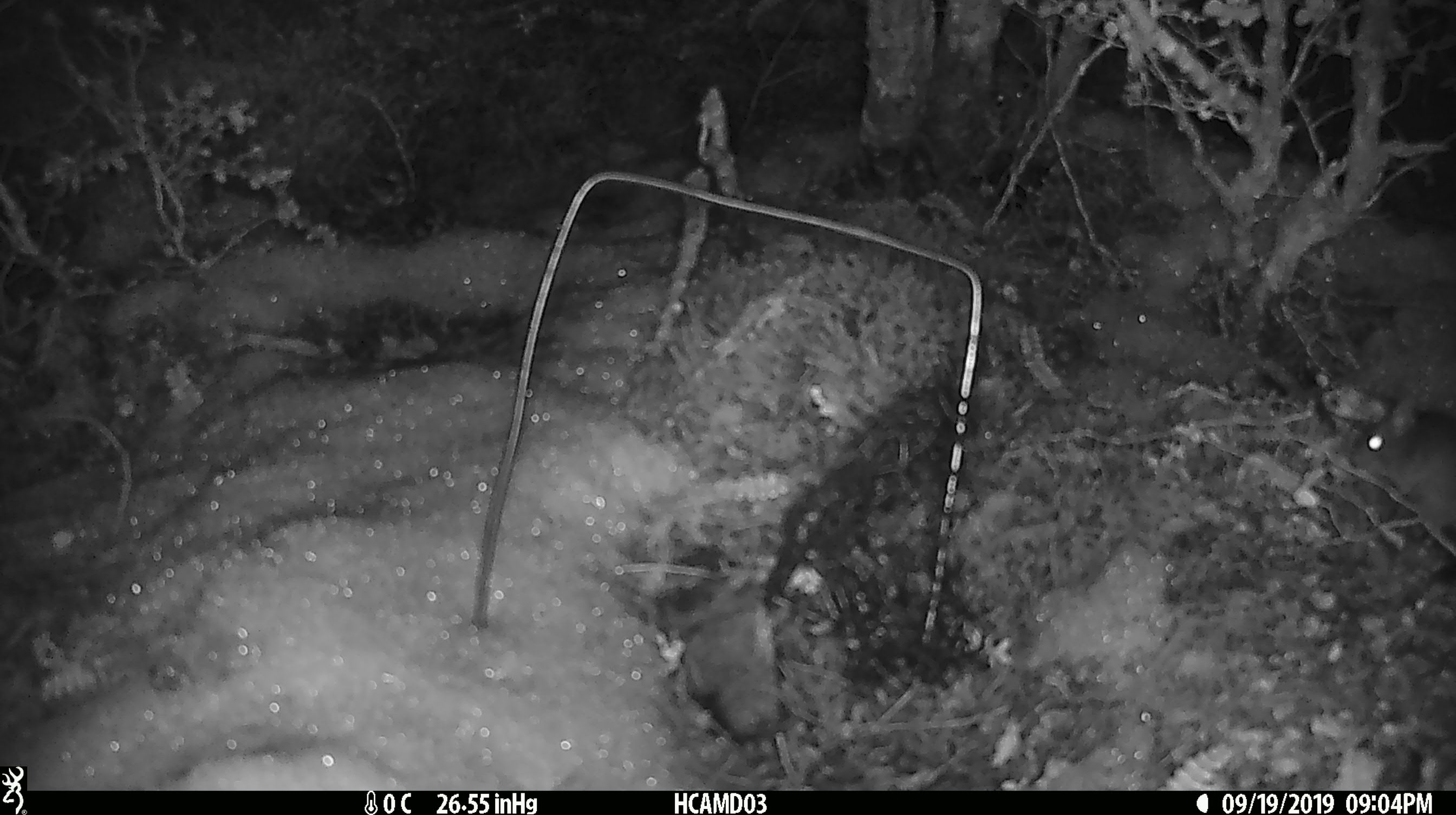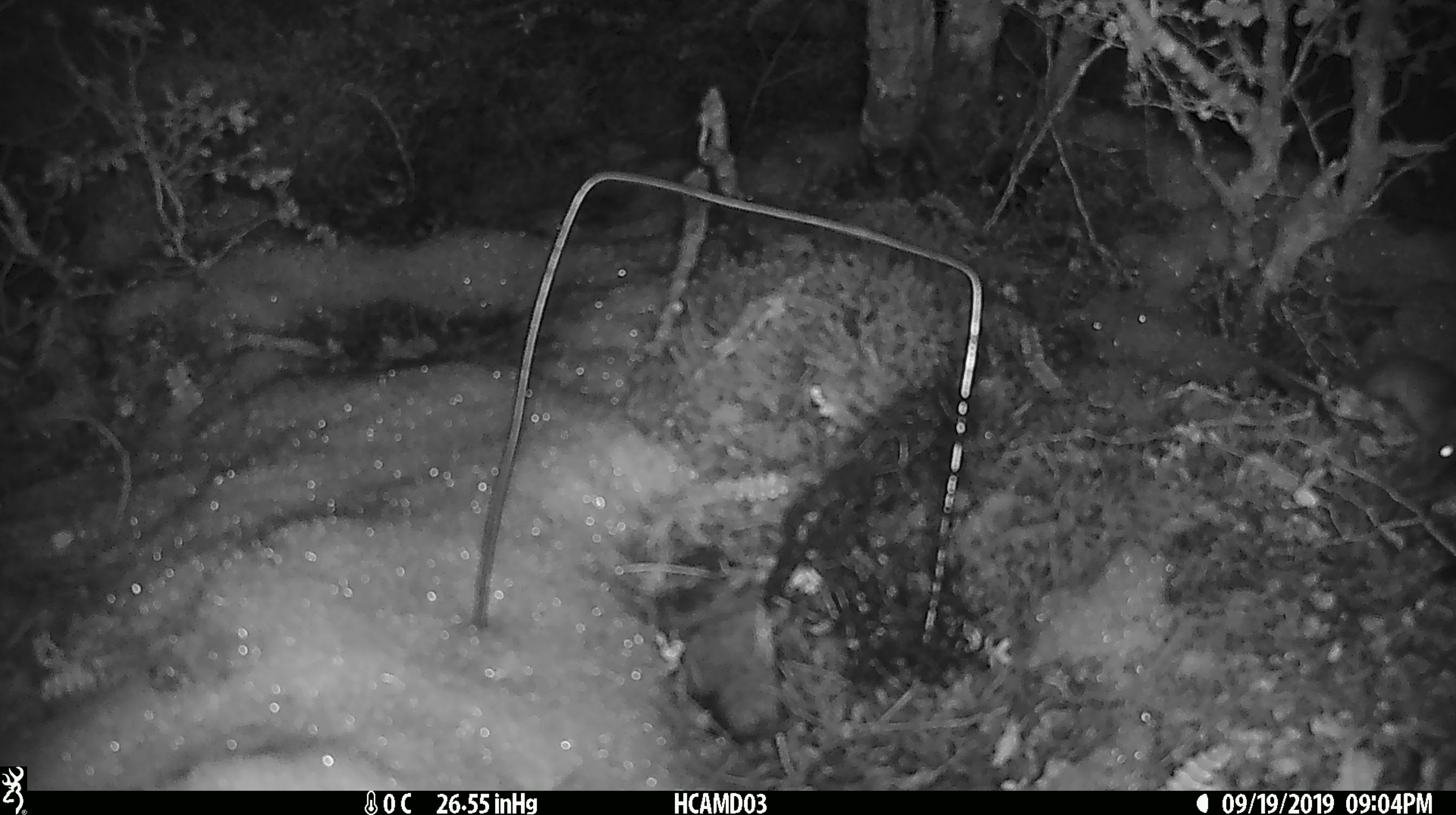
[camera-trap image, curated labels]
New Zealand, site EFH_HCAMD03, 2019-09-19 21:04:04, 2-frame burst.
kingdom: Animalia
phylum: Chordata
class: Mammalia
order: Rodentia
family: Muridae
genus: Mus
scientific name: Mus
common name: mouse